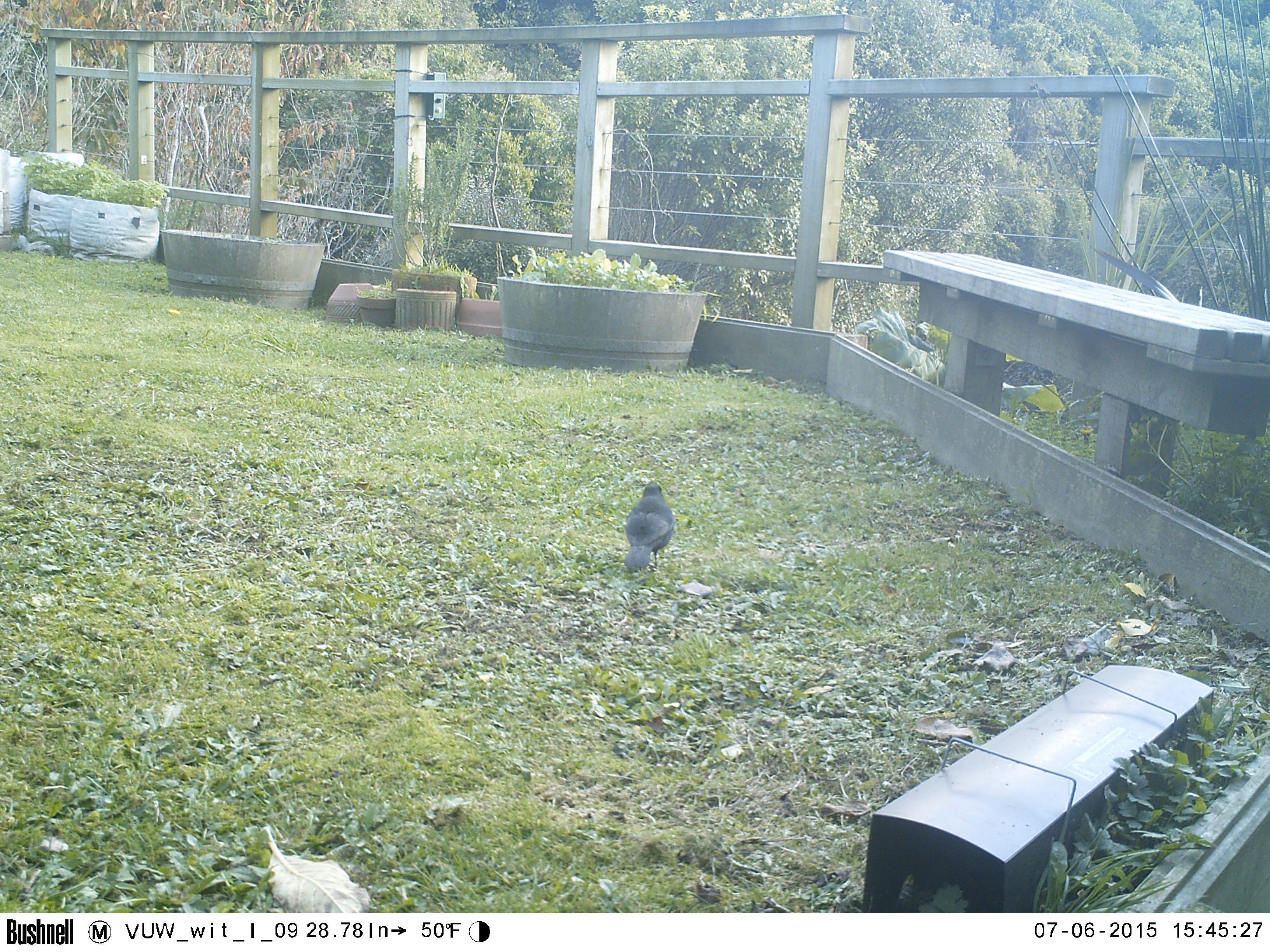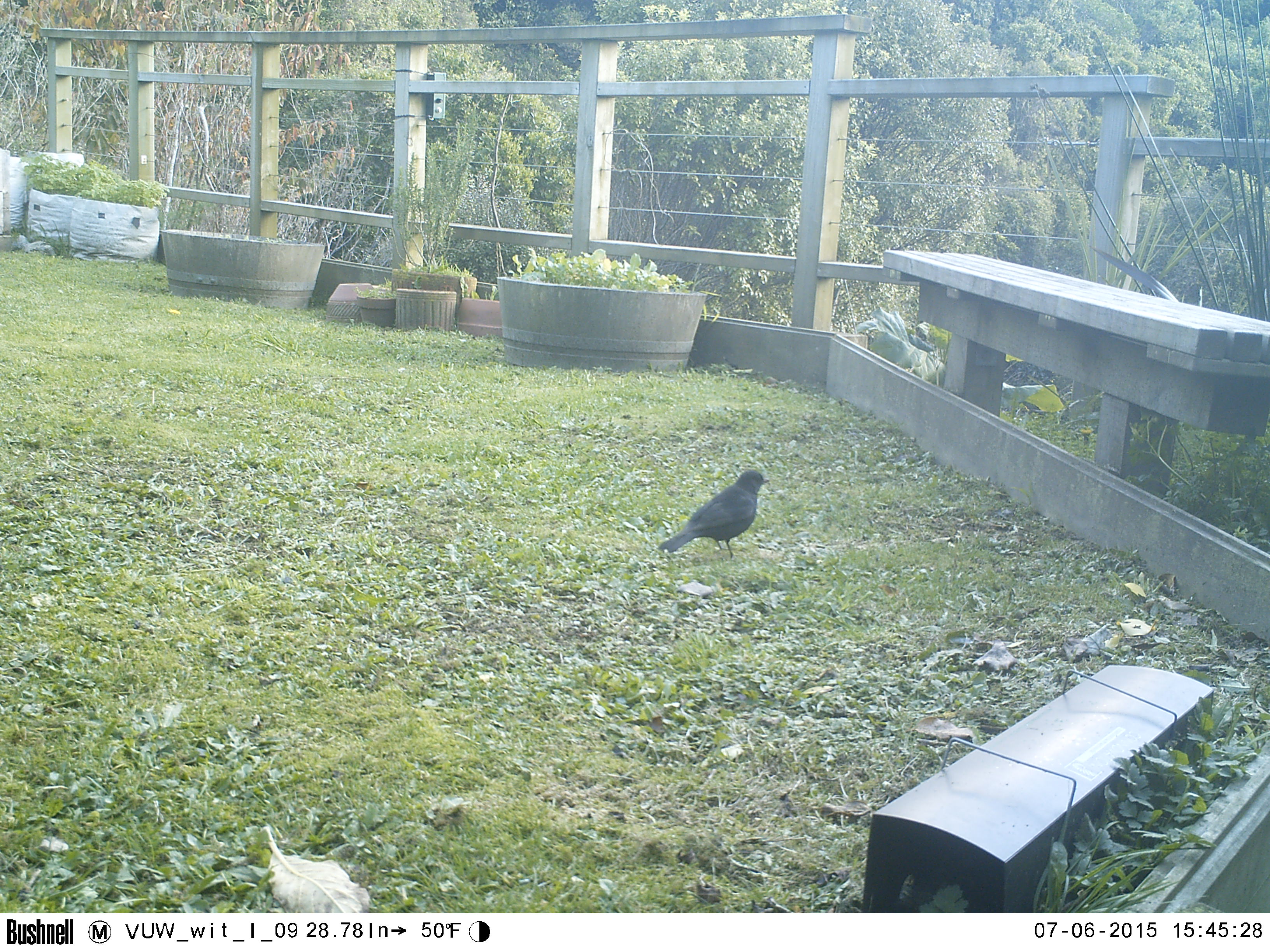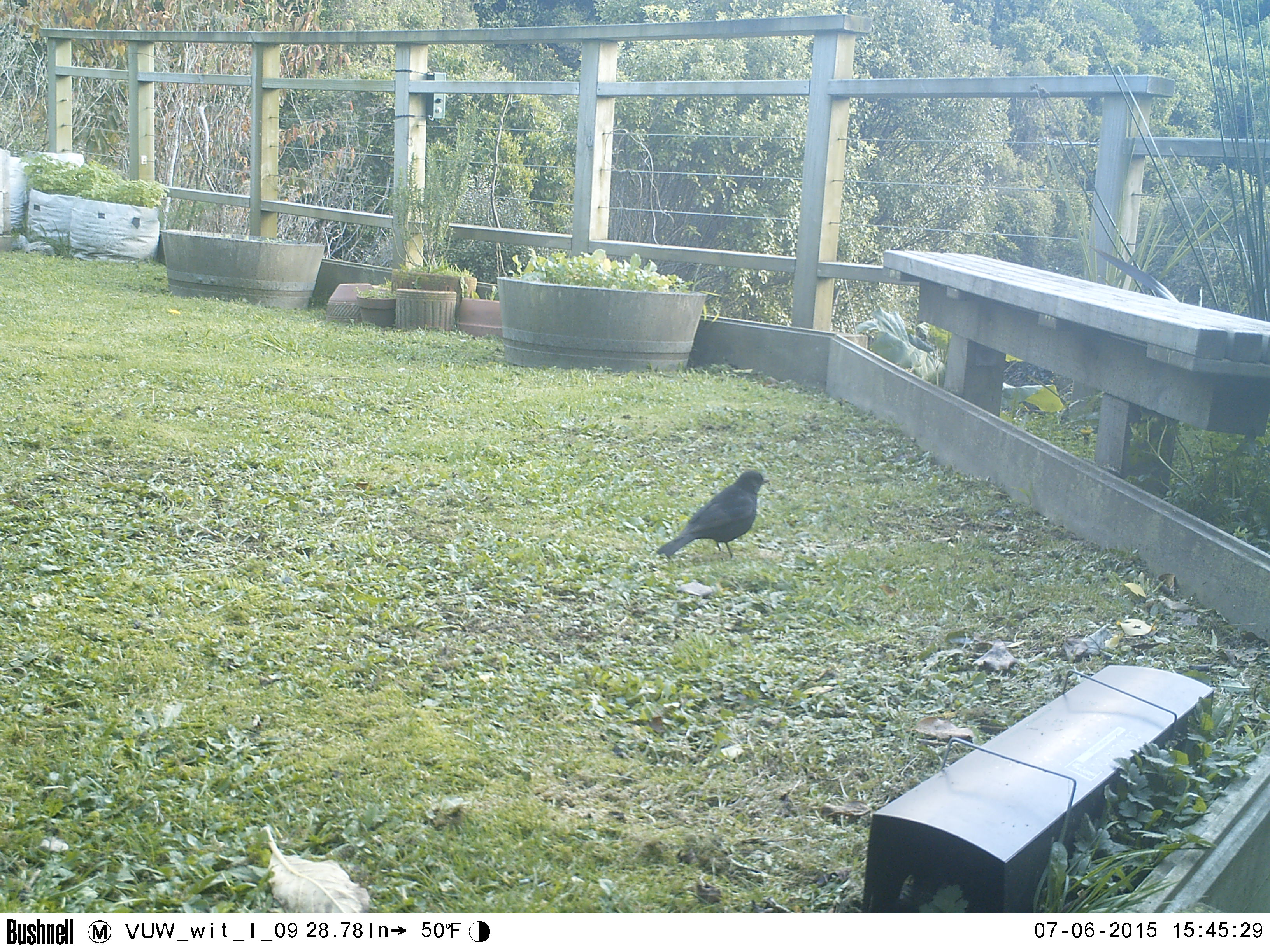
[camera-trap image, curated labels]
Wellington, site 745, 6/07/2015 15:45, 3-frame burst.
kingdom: Animalia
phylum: Chordata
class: Aves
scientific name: Aves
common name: bird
Bird (Aves).